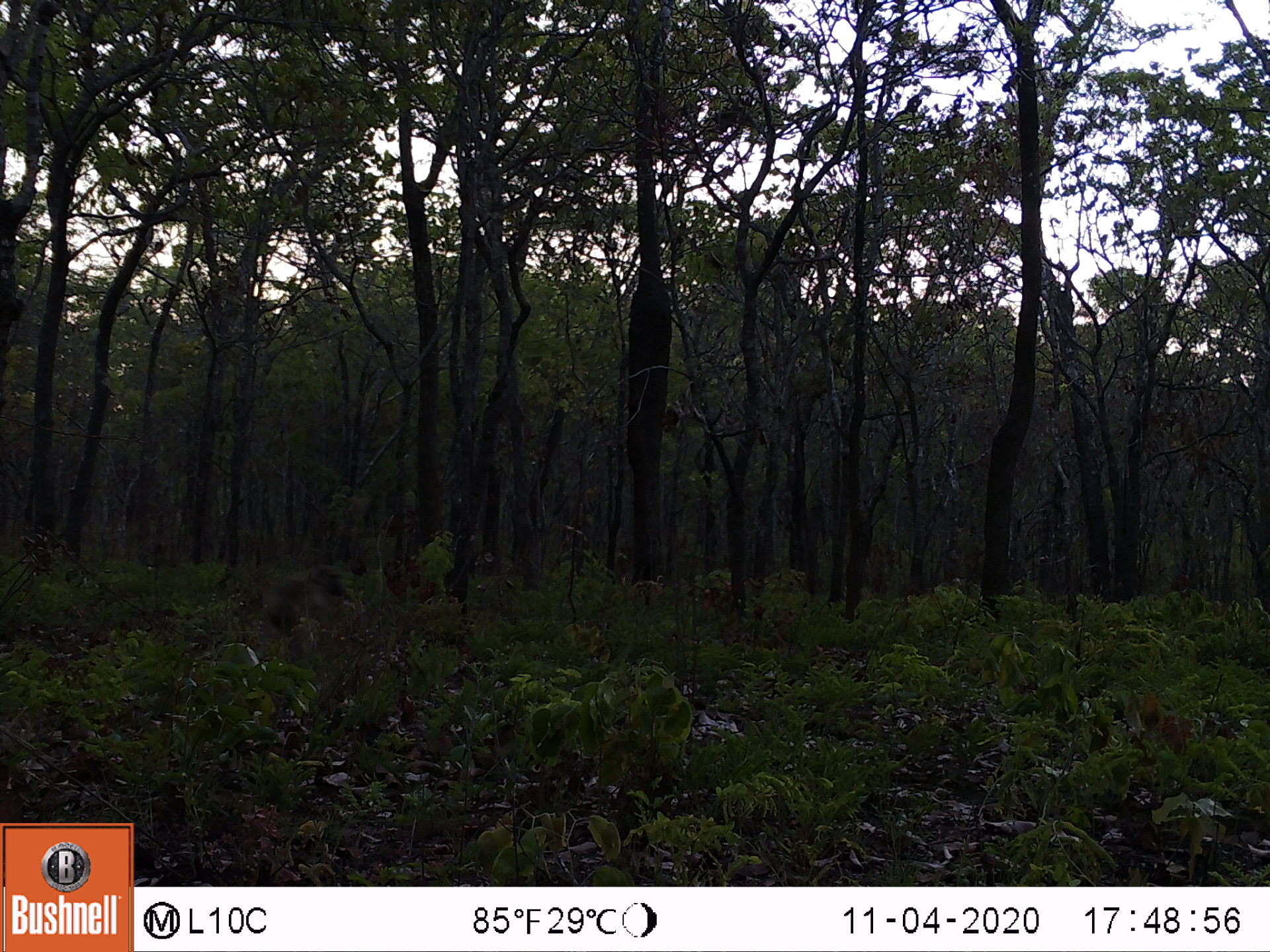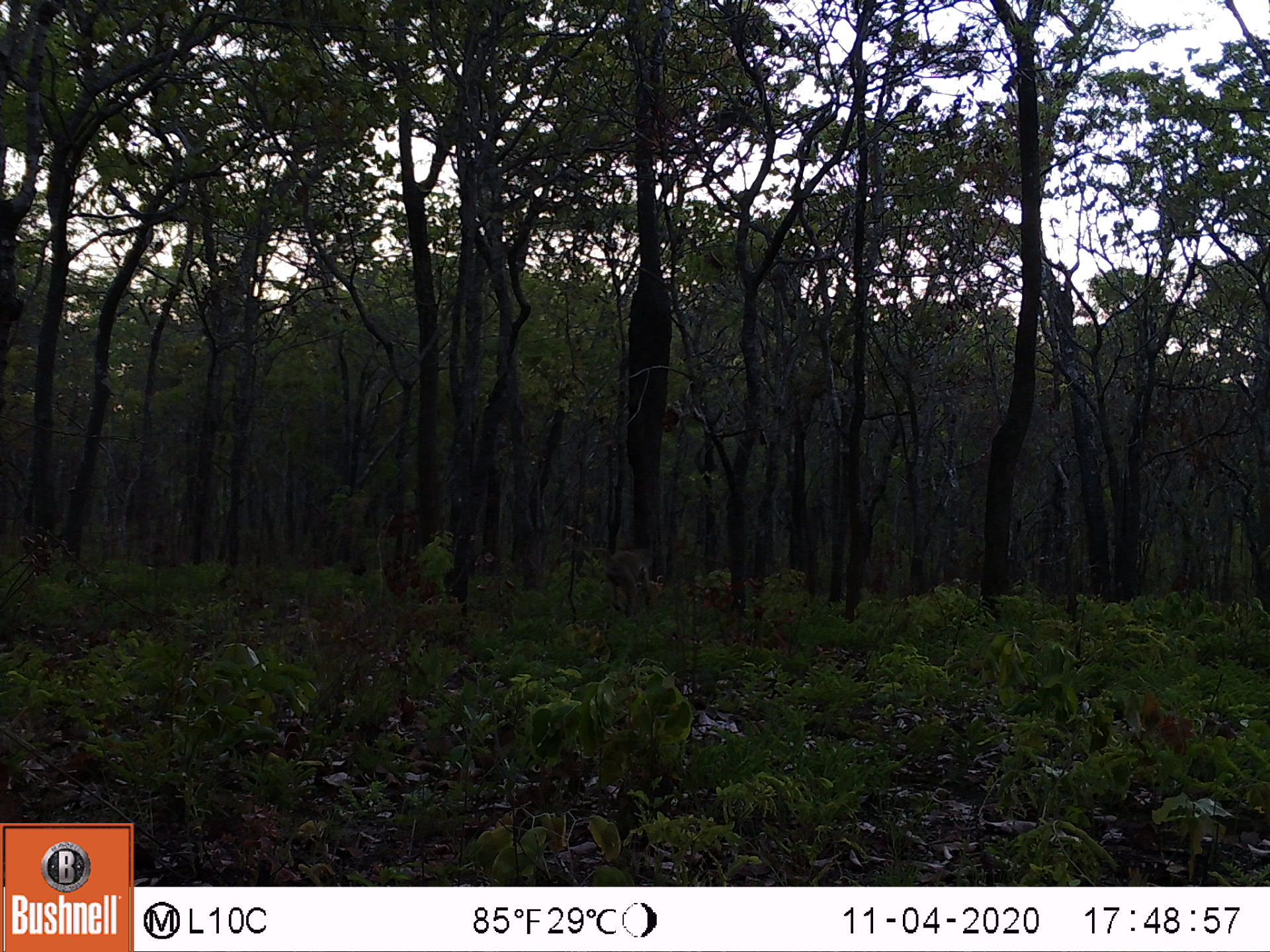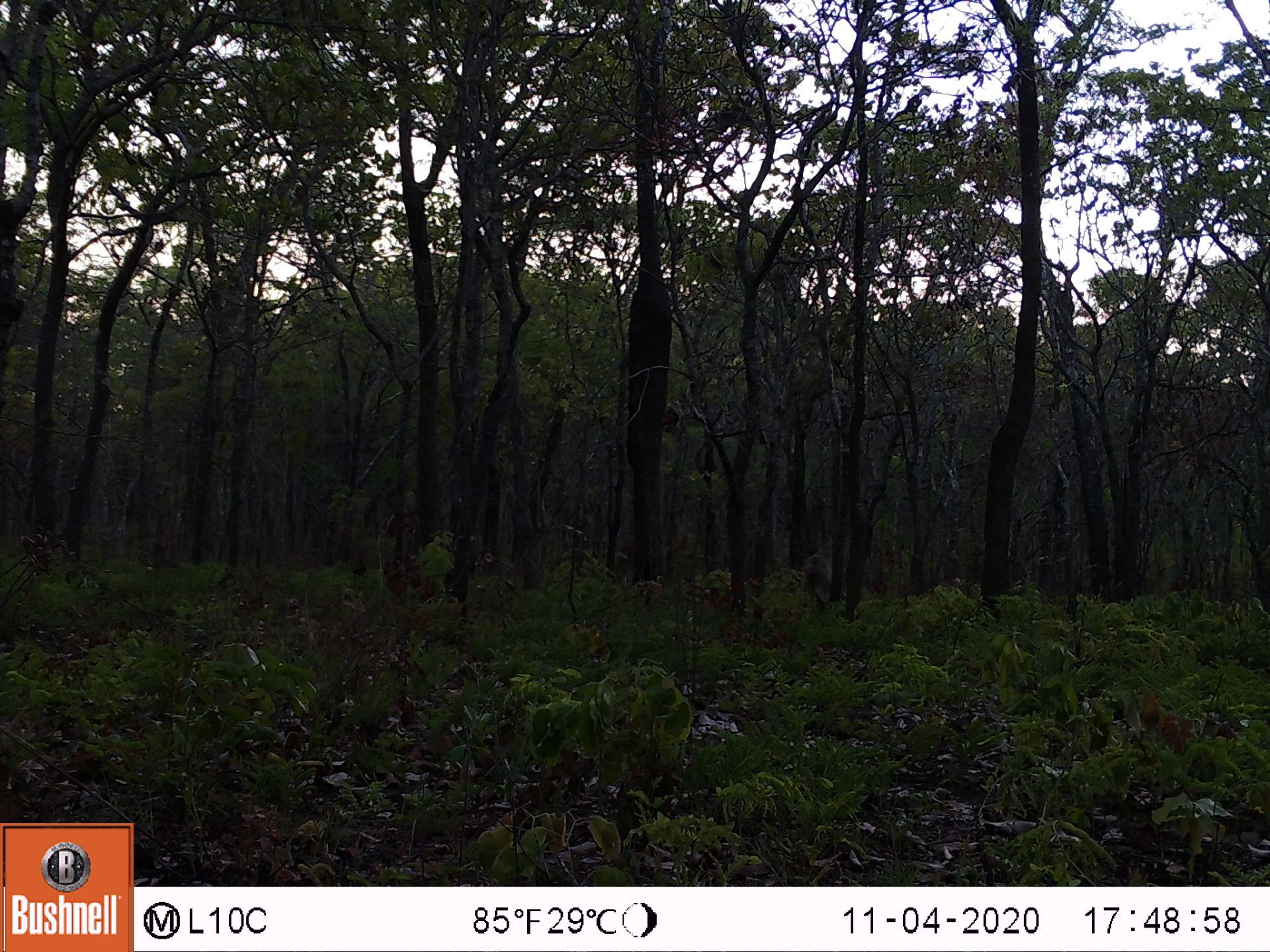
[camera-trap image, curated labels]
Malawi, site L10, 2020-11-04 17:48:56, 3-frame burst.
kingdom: Animalia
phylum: Chordata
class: Mammalia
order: Primates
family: Cercopithecidae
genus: Papio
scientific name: Papio cynocephalus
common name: yellow baboon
Yellow baboon (Papio cynocephalus), count 1.